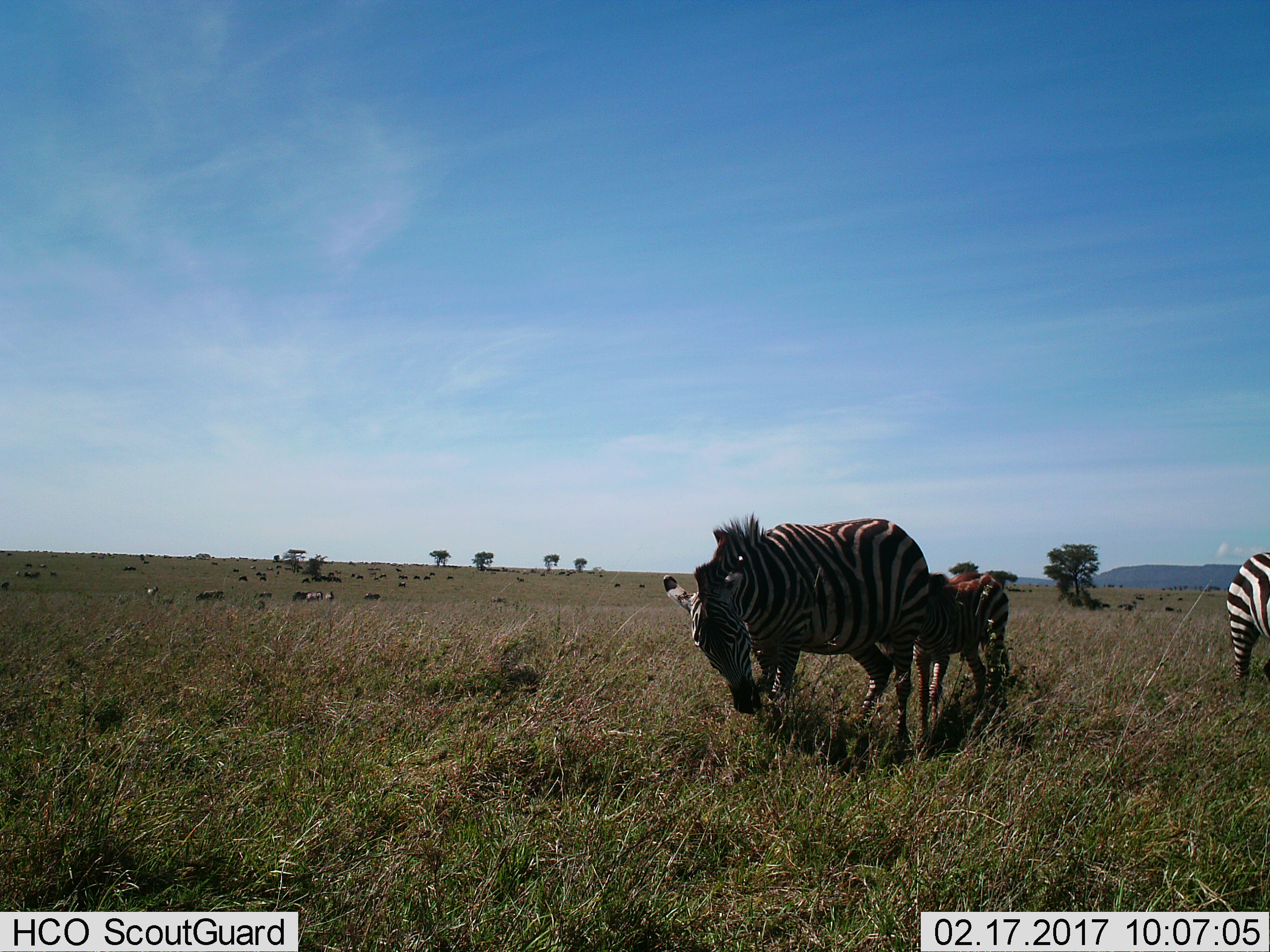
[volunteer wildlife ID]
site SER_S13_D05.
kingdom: Animalia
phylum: Chordata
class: Mammalia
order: Perissodactyla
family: Equidae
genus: Equus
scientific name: Equus quagga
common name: plains zebra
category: zebraplains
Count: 5.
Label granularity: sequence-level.